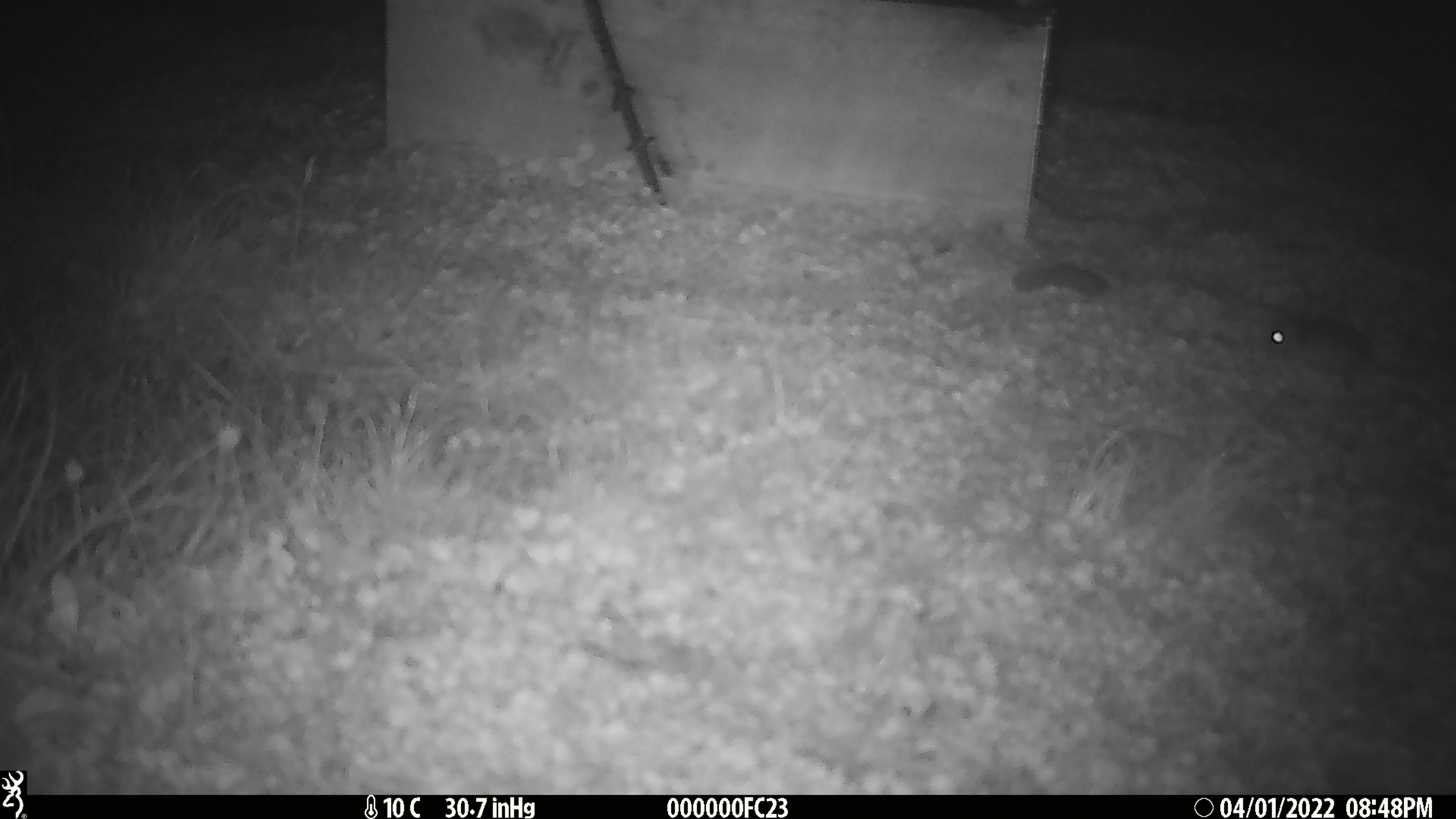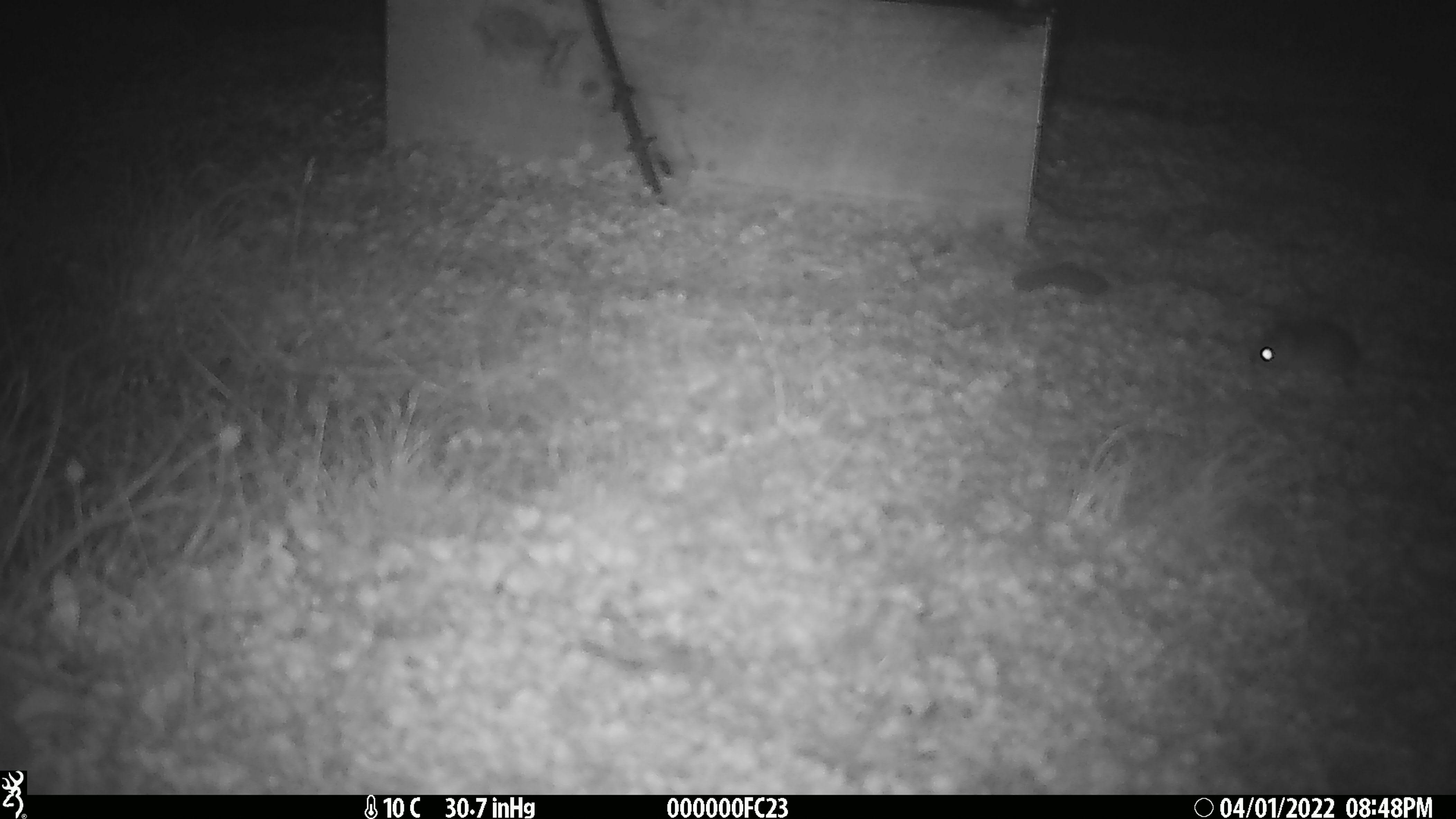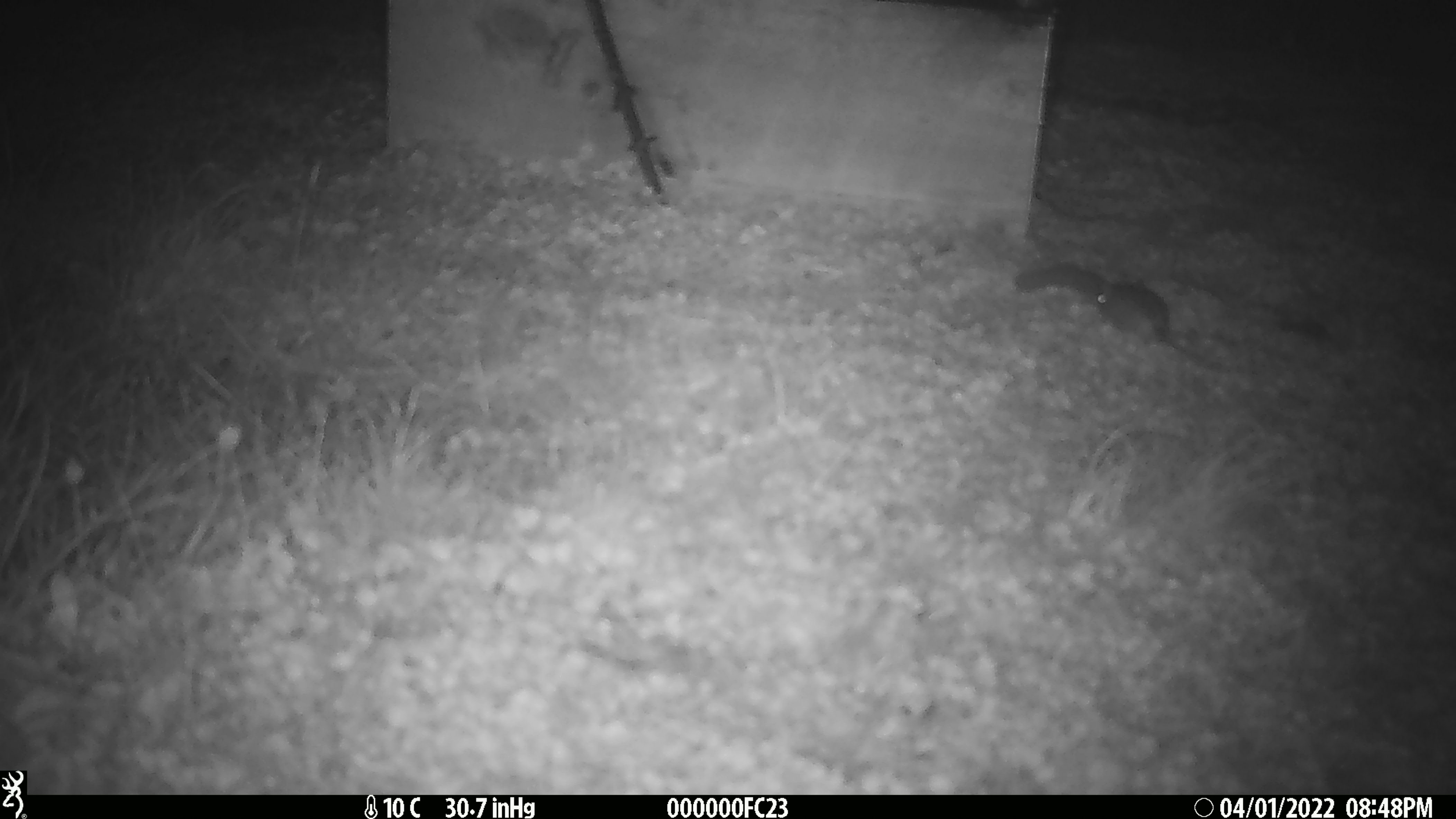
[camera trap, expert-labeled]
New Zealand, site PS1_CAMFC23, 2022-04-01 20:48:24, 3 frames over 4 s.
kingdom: Animalia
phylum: Chordata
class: Mammalia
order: Rodentia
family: Muridae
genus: Mus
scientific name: Mus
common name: mouse